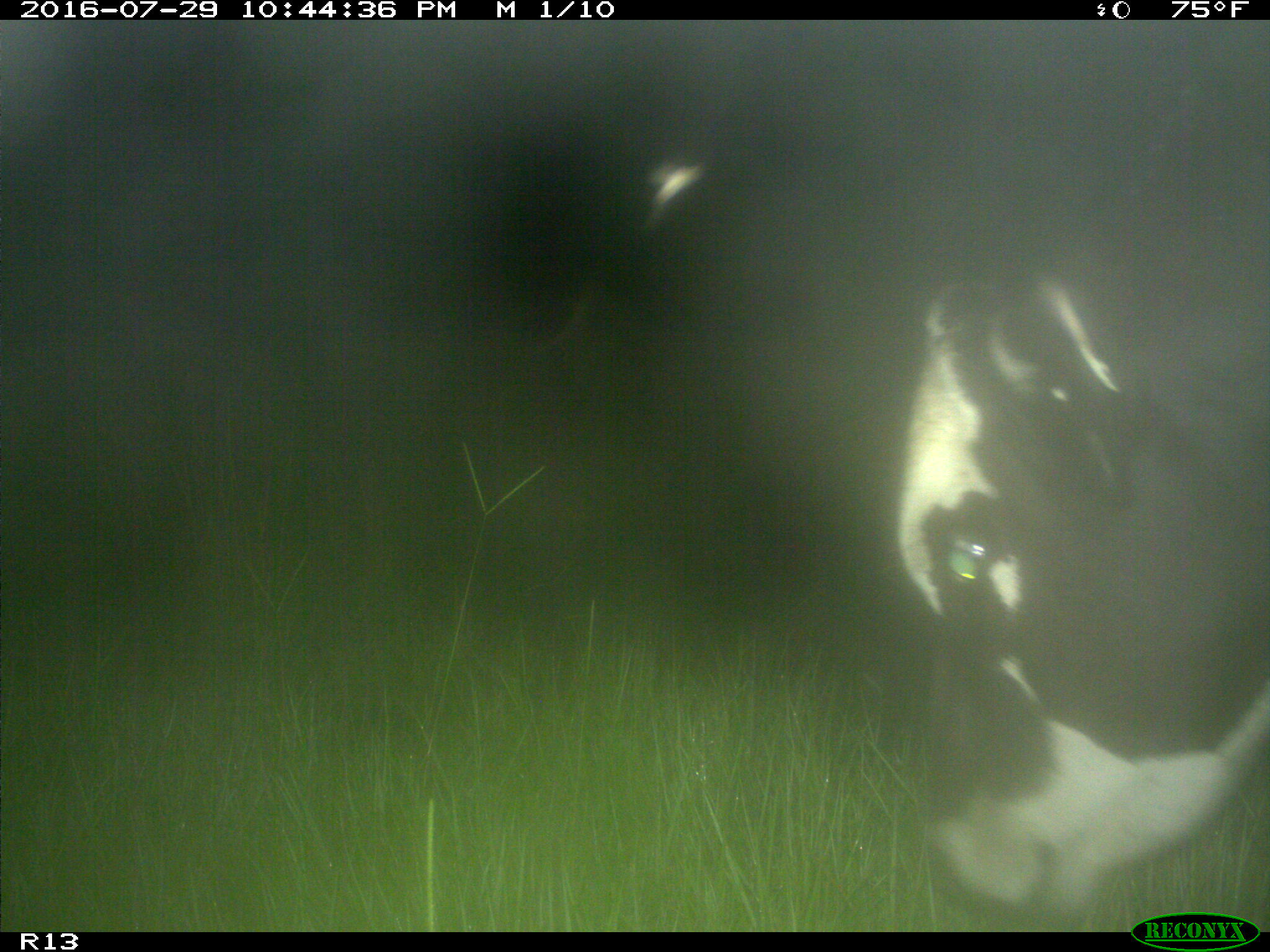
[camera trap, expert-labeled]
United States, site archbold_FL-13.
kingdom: Animalia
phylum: Chordata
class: Mammalia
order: Artiodactyla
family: Bovidae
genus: Bos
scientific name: Bos taurus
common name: domestic cow